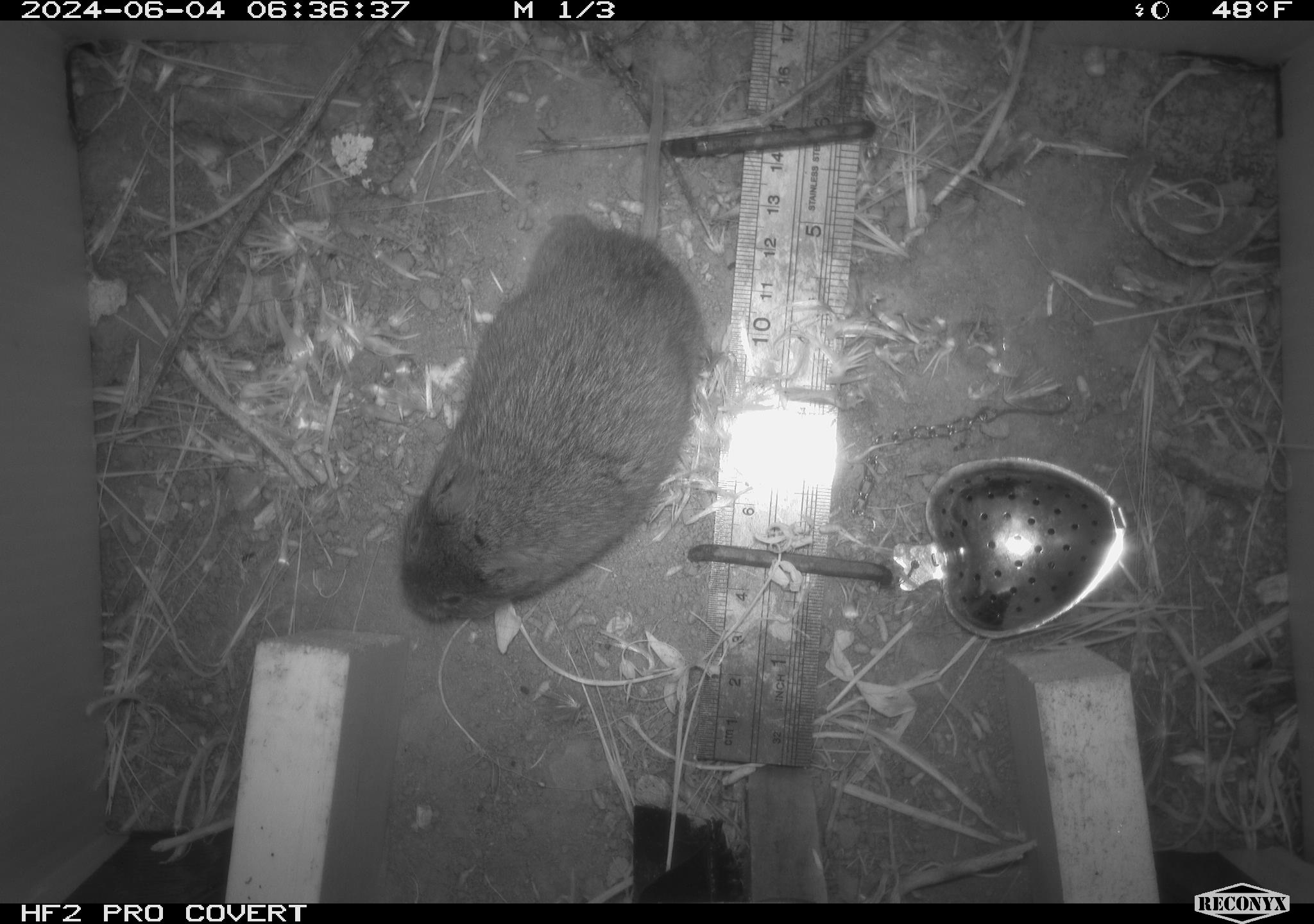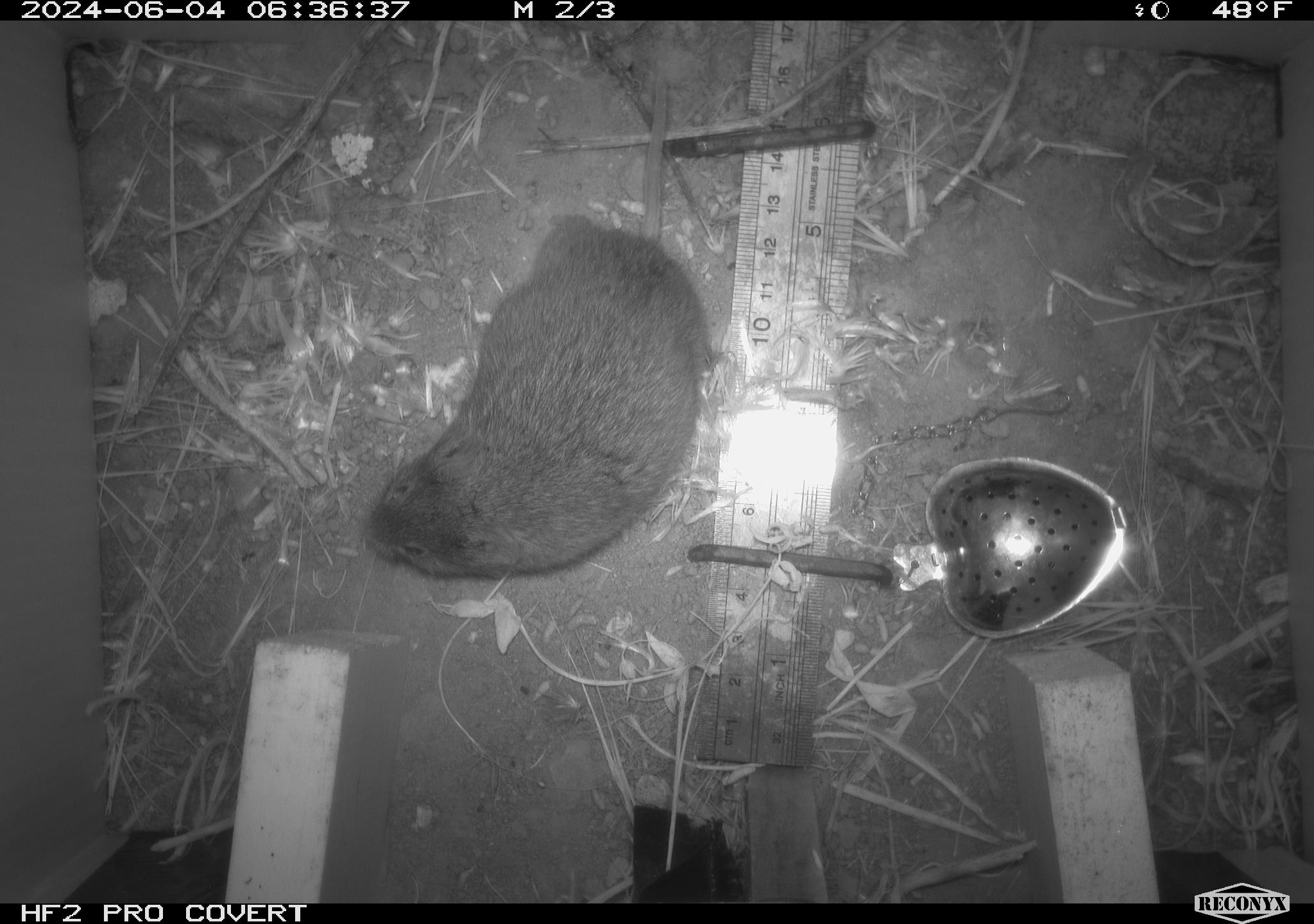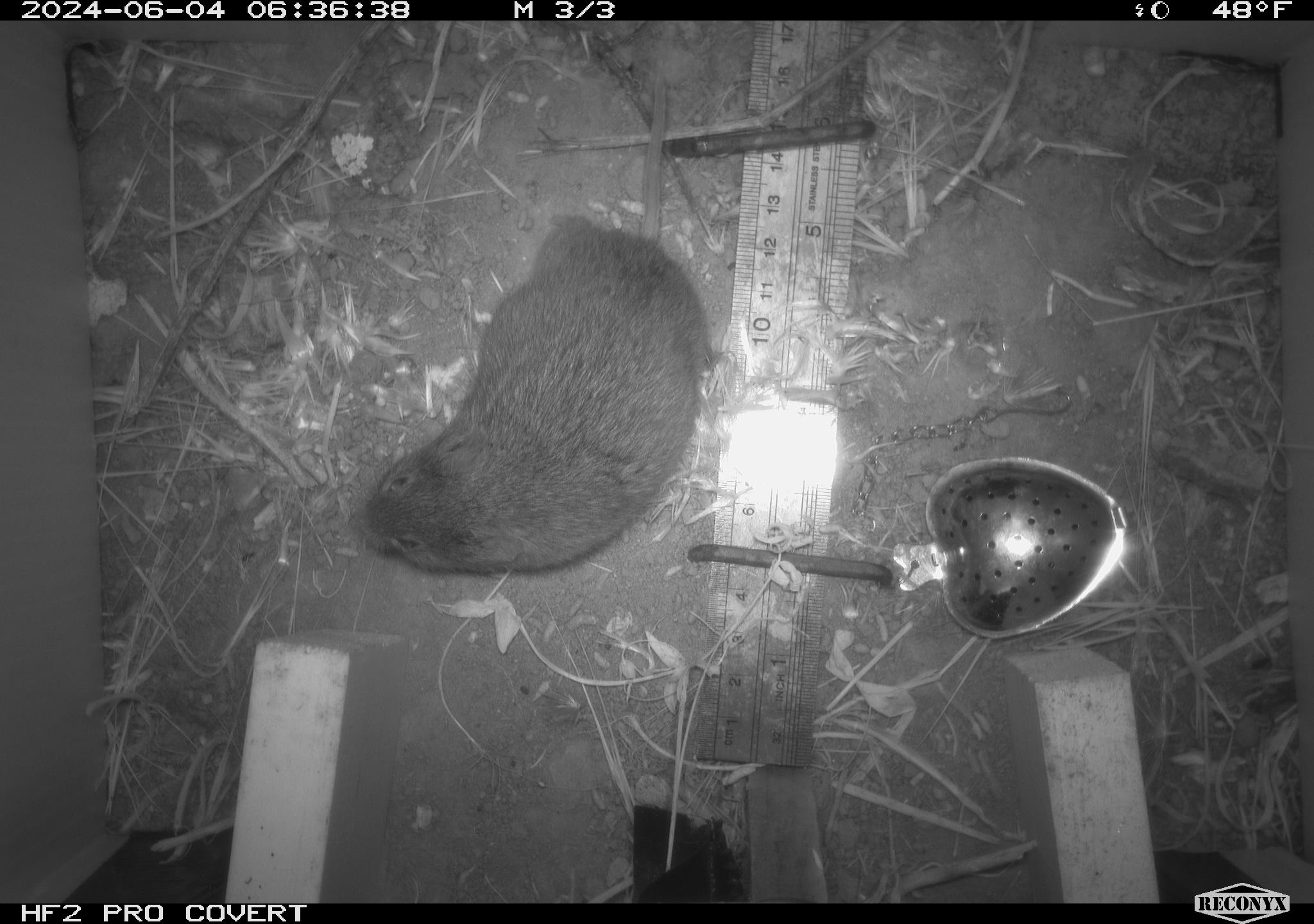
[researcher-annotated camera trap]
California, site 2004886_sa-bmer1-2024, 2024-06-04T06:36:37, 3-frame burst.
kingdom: Animalia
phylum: Chordata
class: Mammalia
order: Rodentia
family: Cricetidae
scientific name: Arvicolinae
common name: voles, lemmings, and muskrats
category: arvicolinae subfamily